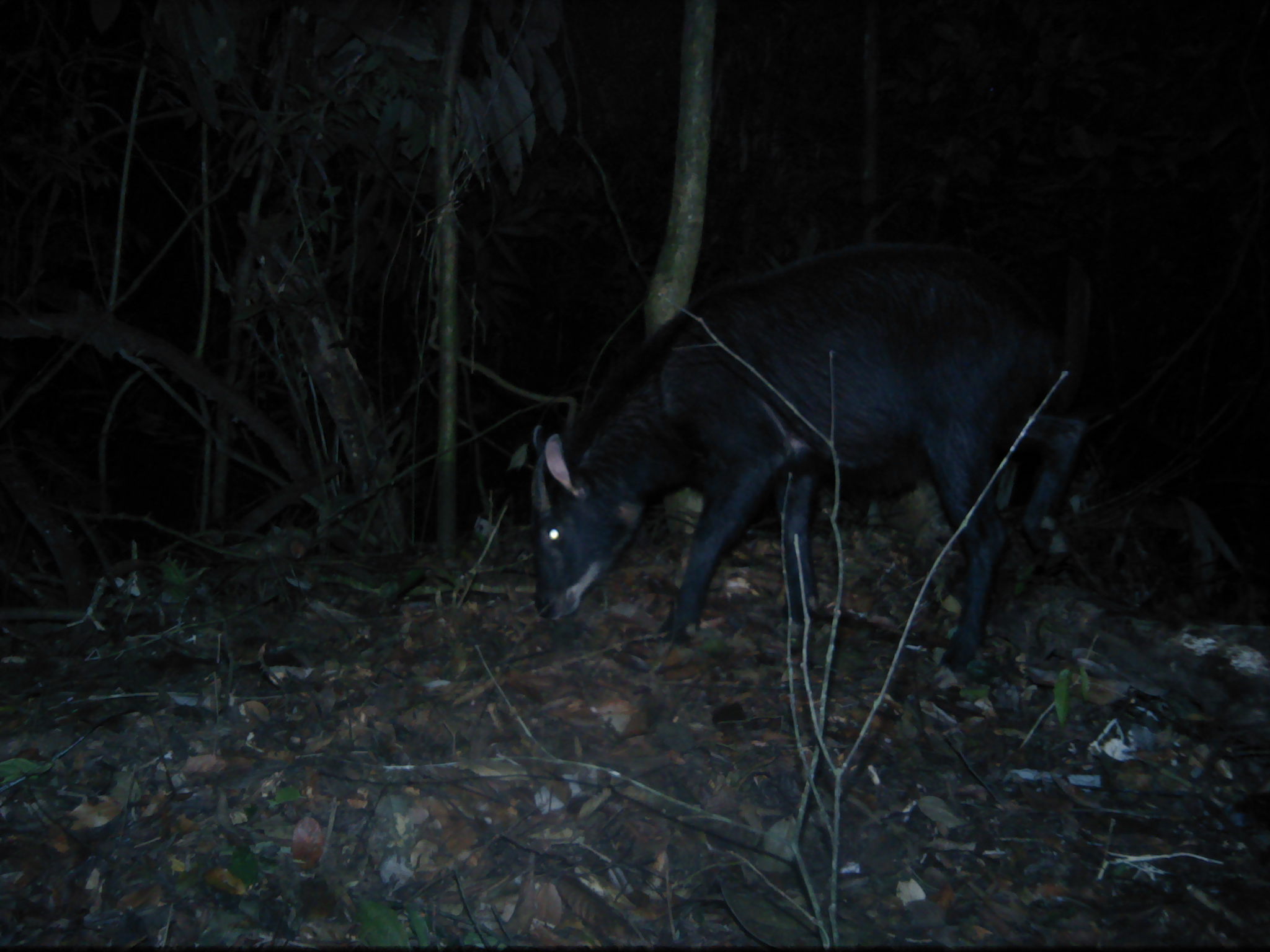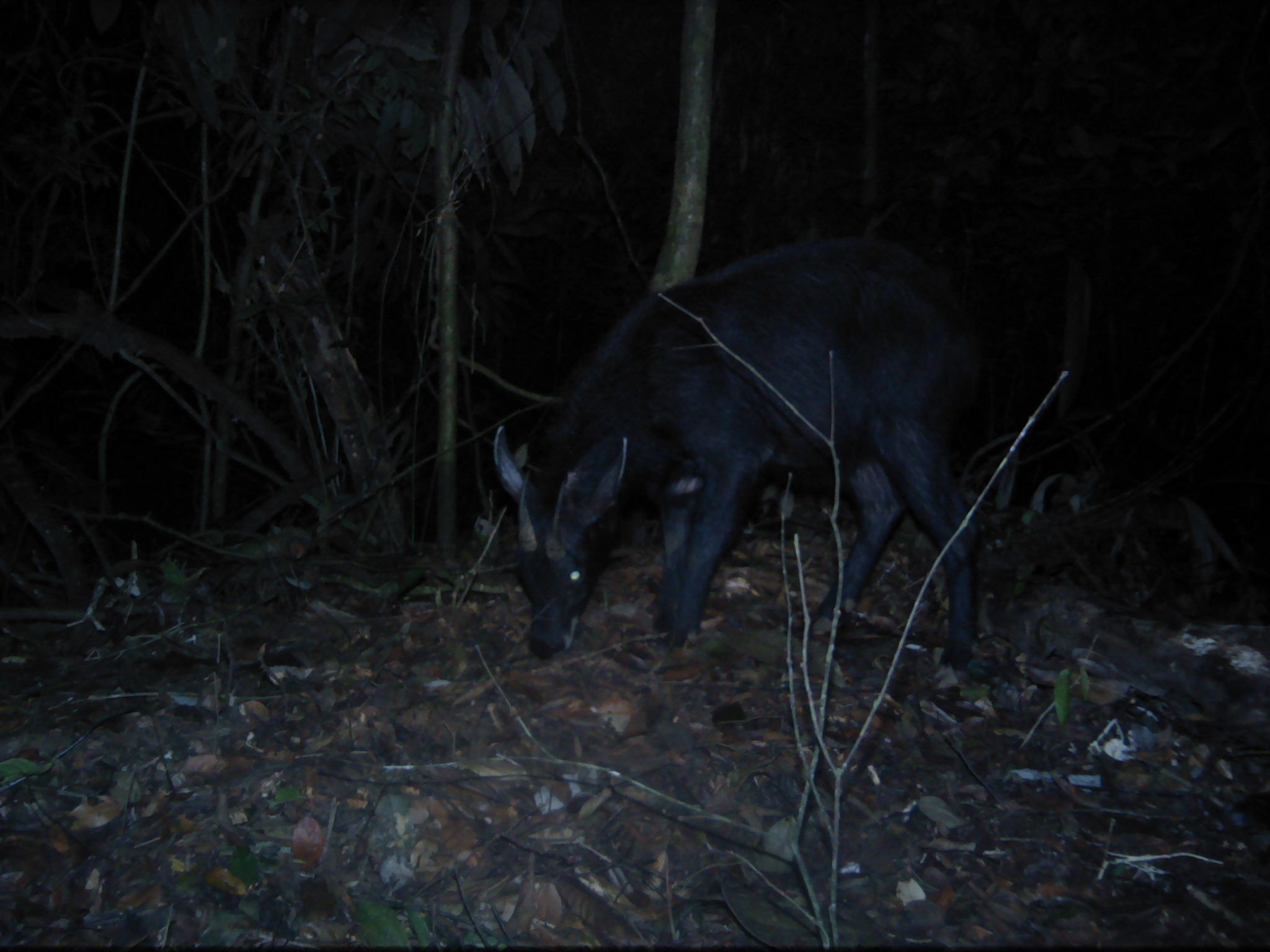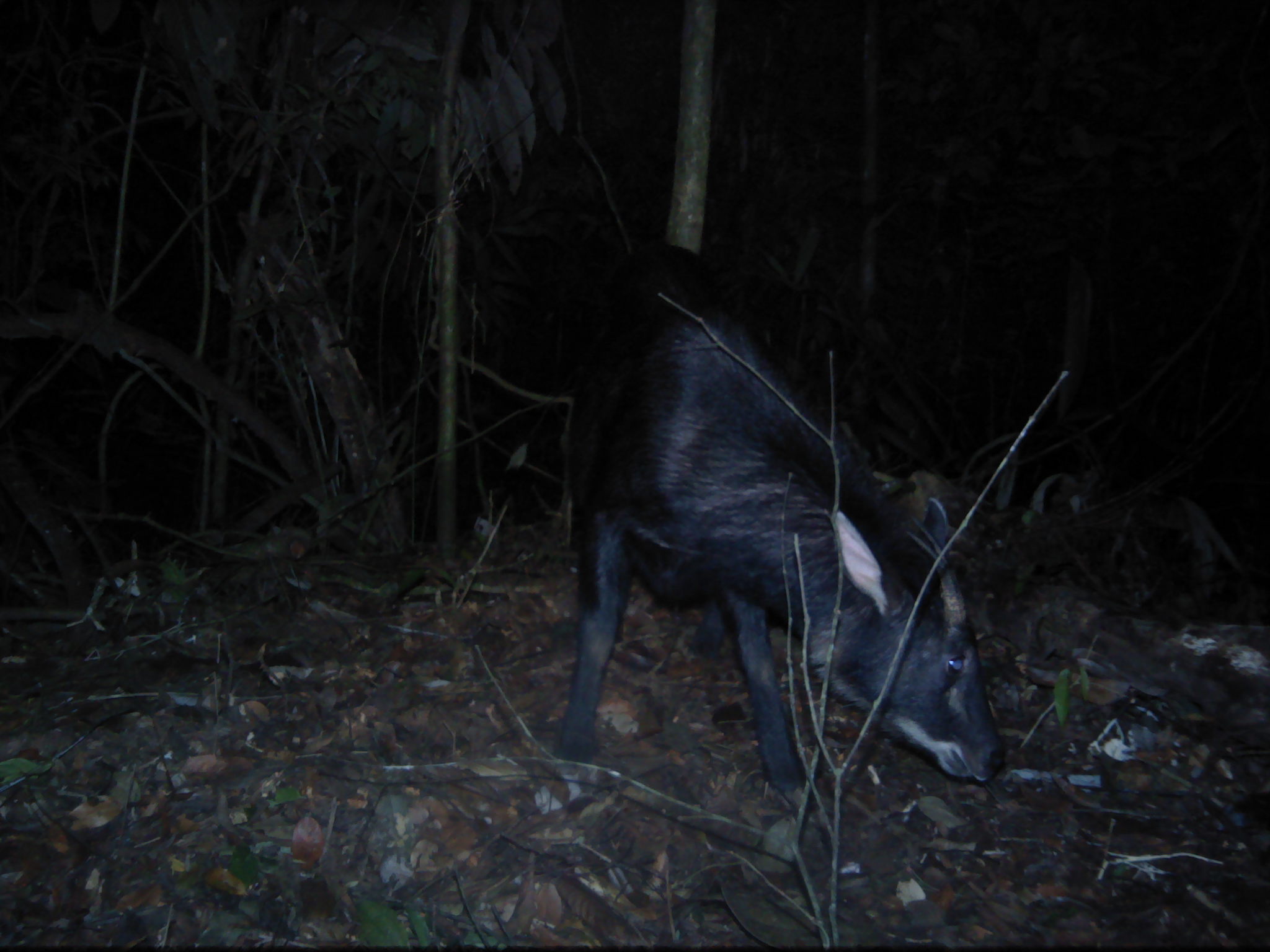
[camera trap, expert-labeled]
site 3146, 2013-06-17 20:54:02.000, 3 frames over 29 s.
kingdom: Animalia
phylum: Chordata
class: Mammalia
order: Artiodactyla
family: Bovidae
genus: Capricornis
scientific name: Capricornis sumatraensis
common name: southern serow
Capricornis sumatraensis (southern serow), count 1.